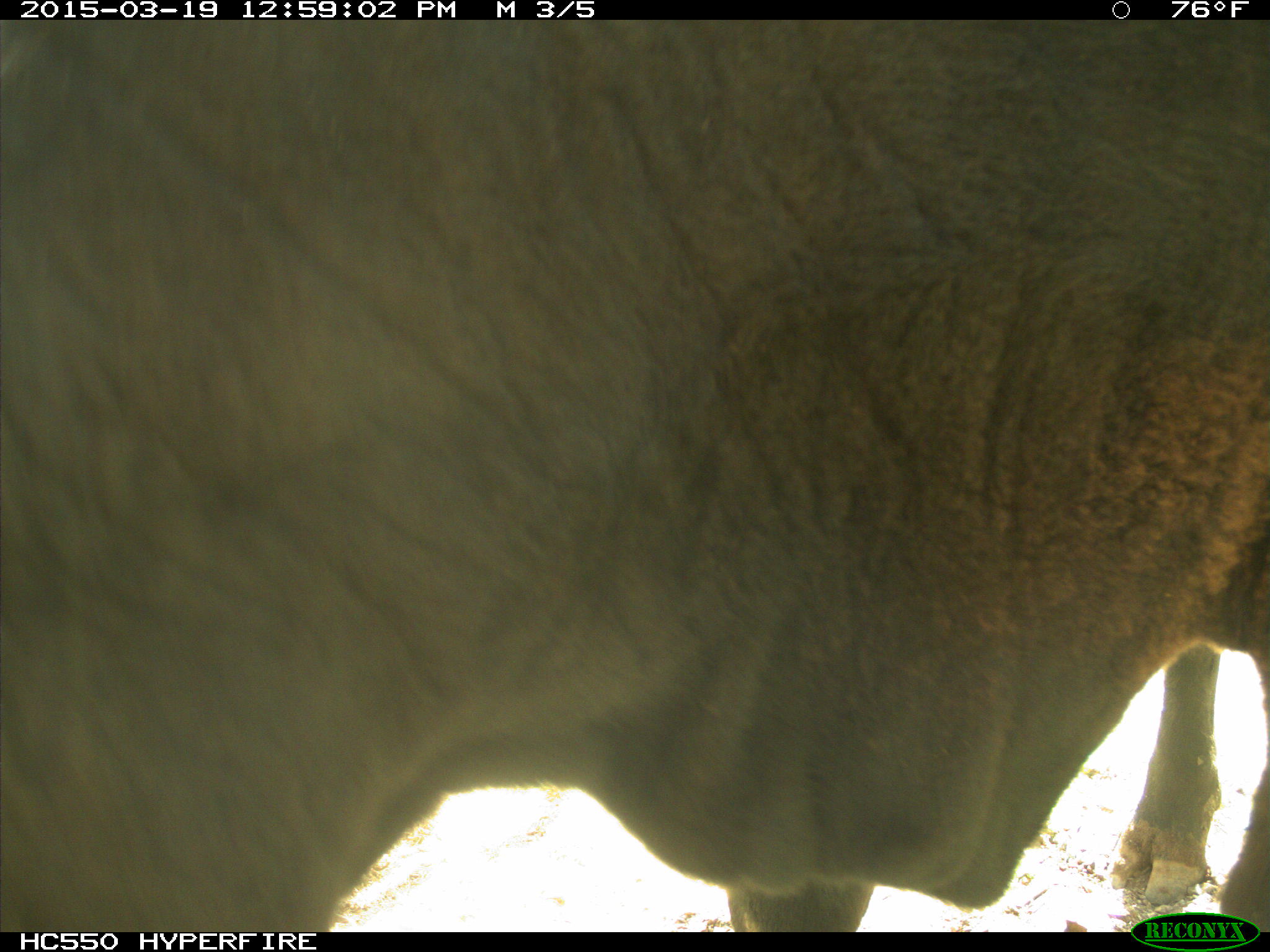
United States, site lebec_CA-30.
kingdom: Animalia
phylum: Chordata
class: Mammalia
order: Artiodactyla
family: Bovidae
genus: Bos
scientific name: Bos taurus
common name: domestic cow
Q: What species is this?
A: Bos taurus (domestic cow).